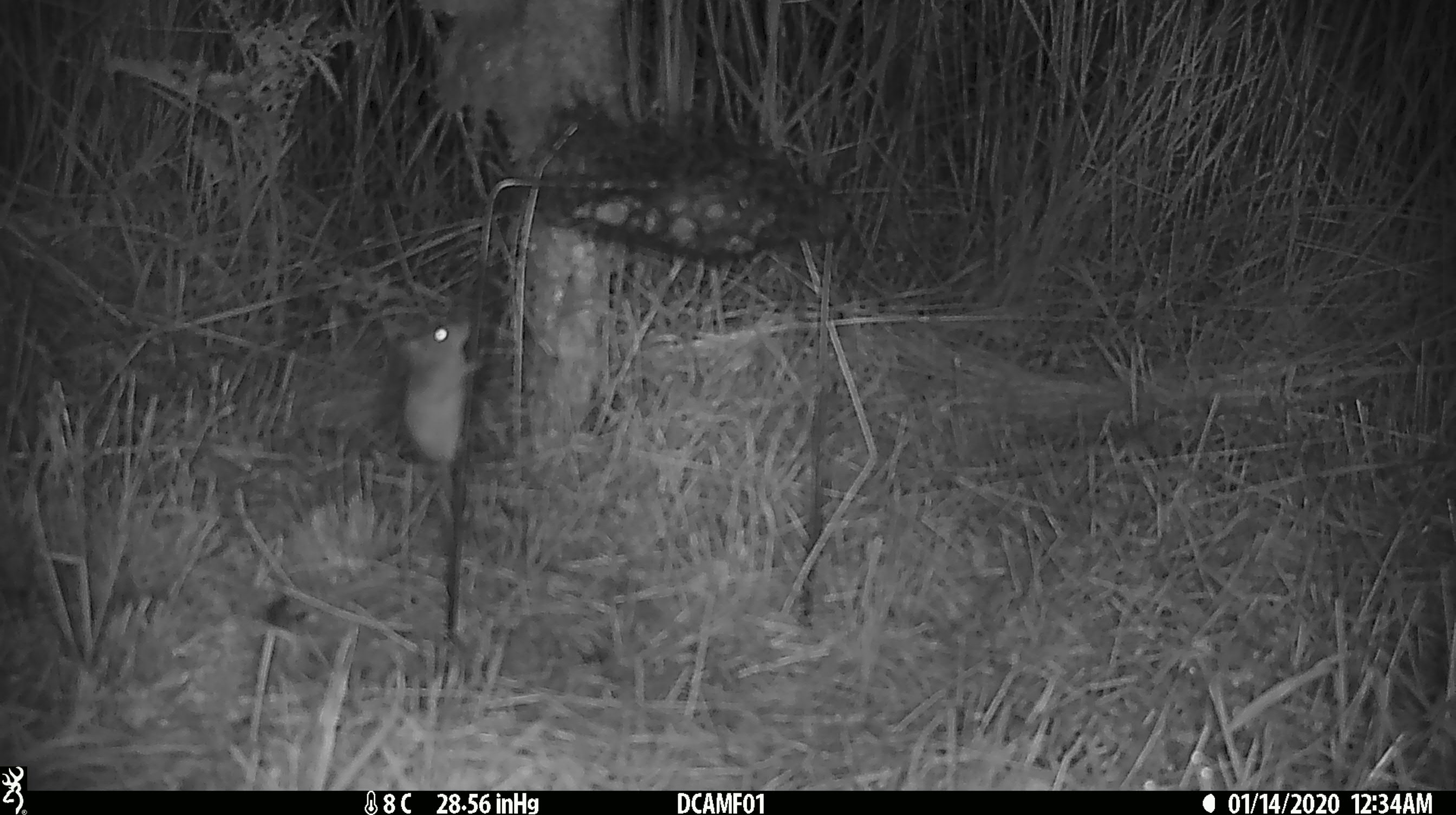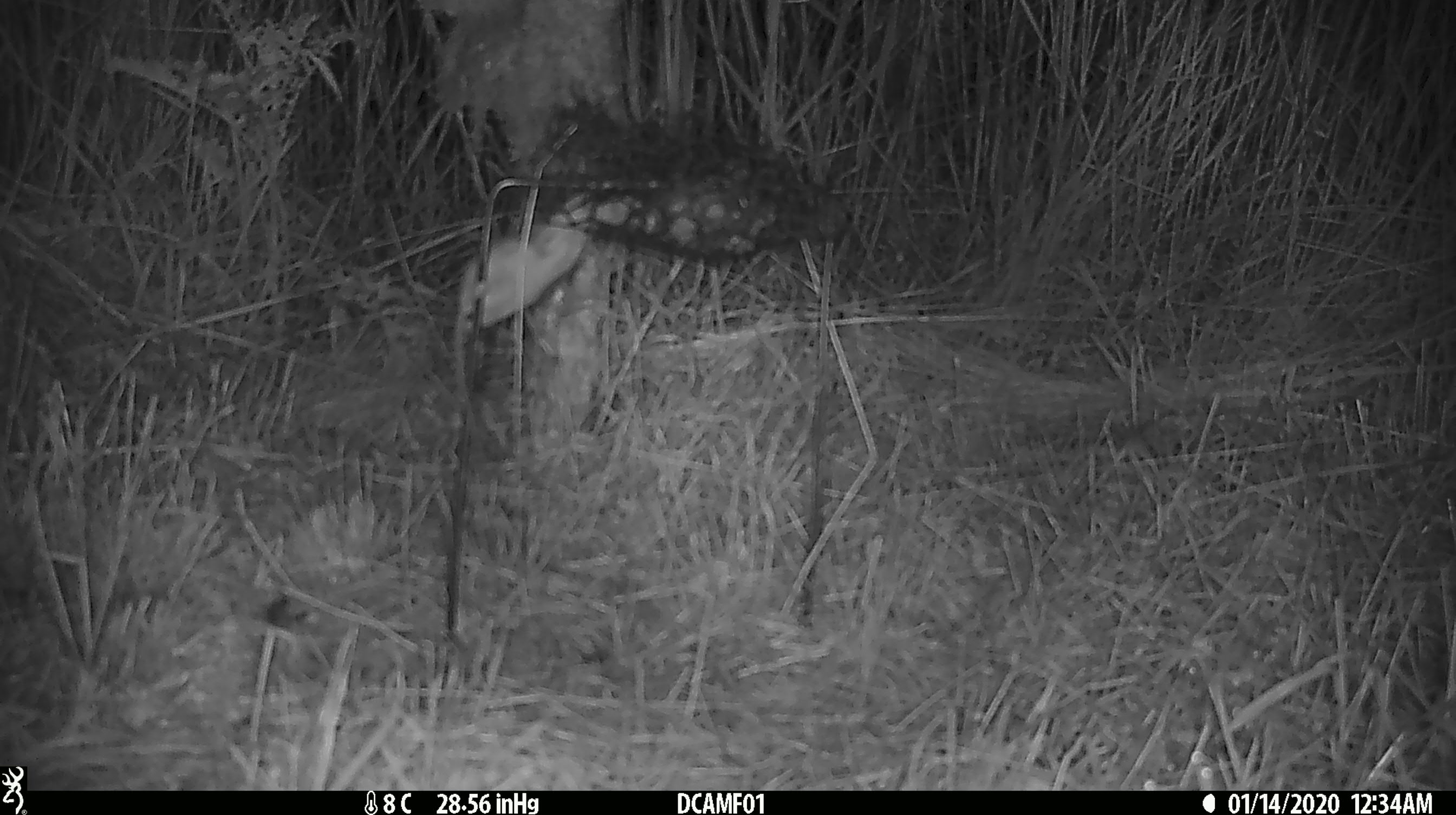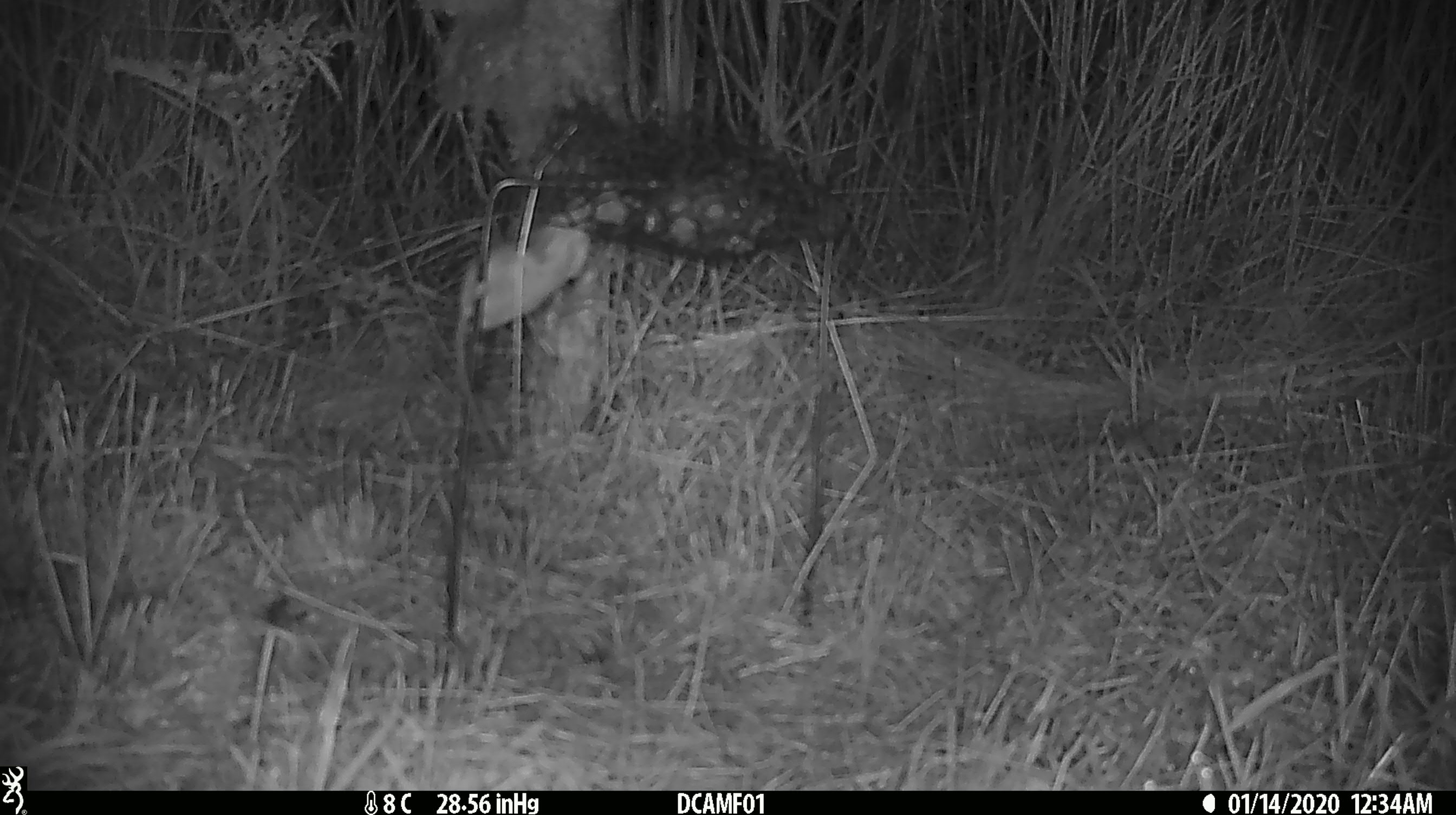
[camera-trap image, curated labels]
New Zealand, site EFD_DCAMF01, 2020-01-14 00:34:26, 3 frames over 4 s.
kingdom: Animalia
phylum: Chordata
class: Mammalia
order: Rodentia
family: Muridae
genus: Mus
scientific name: Mus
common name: mouse